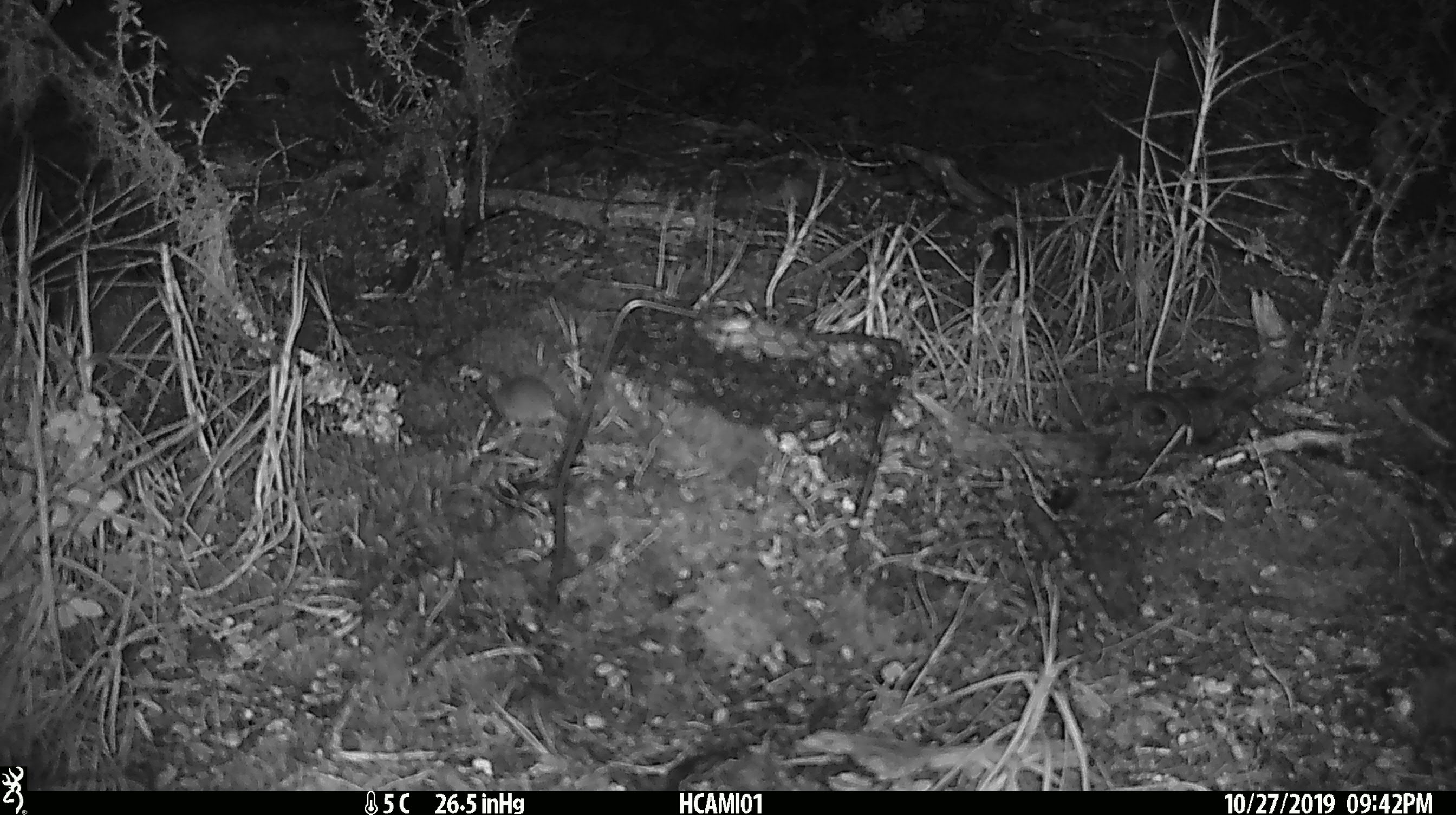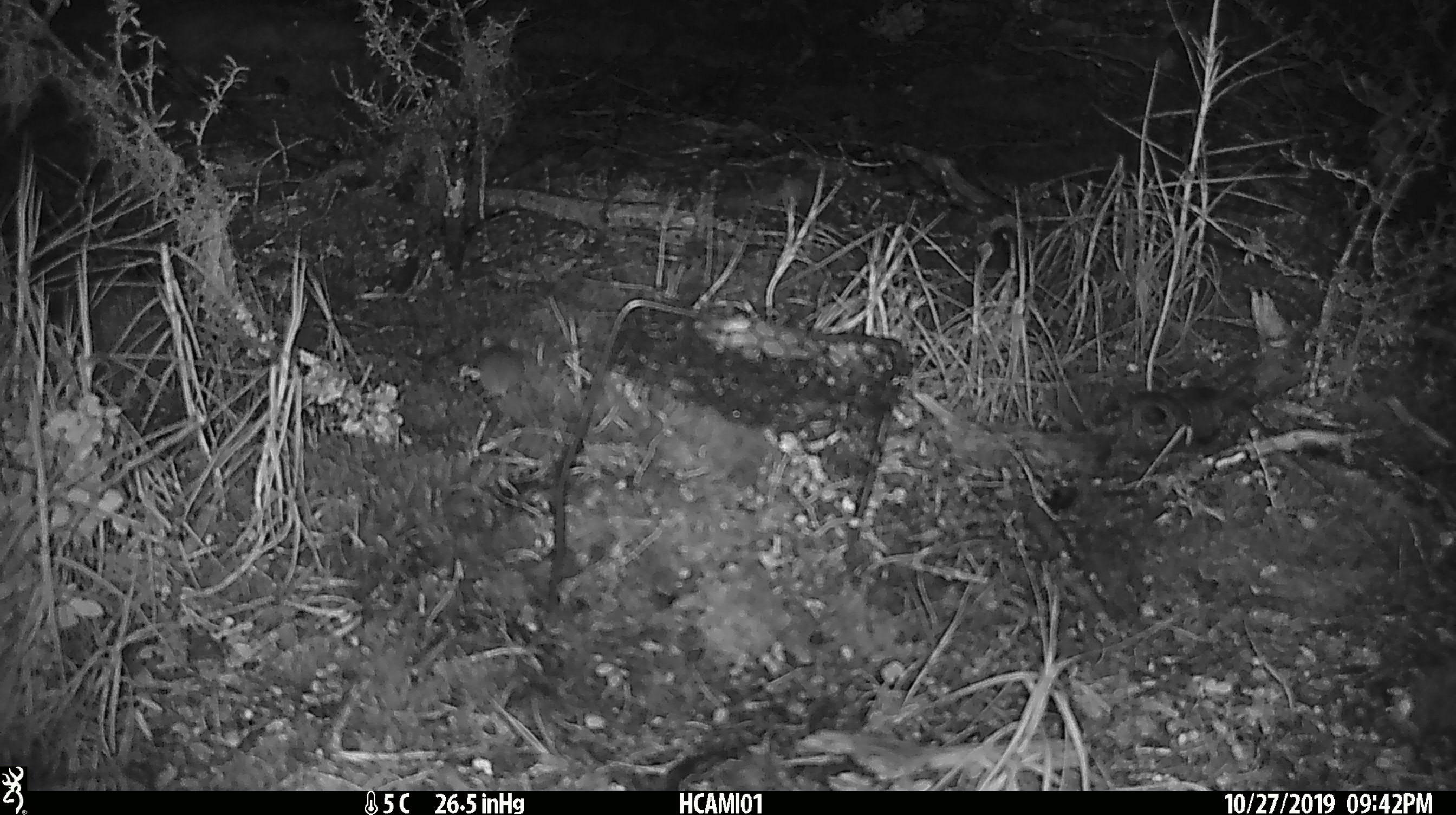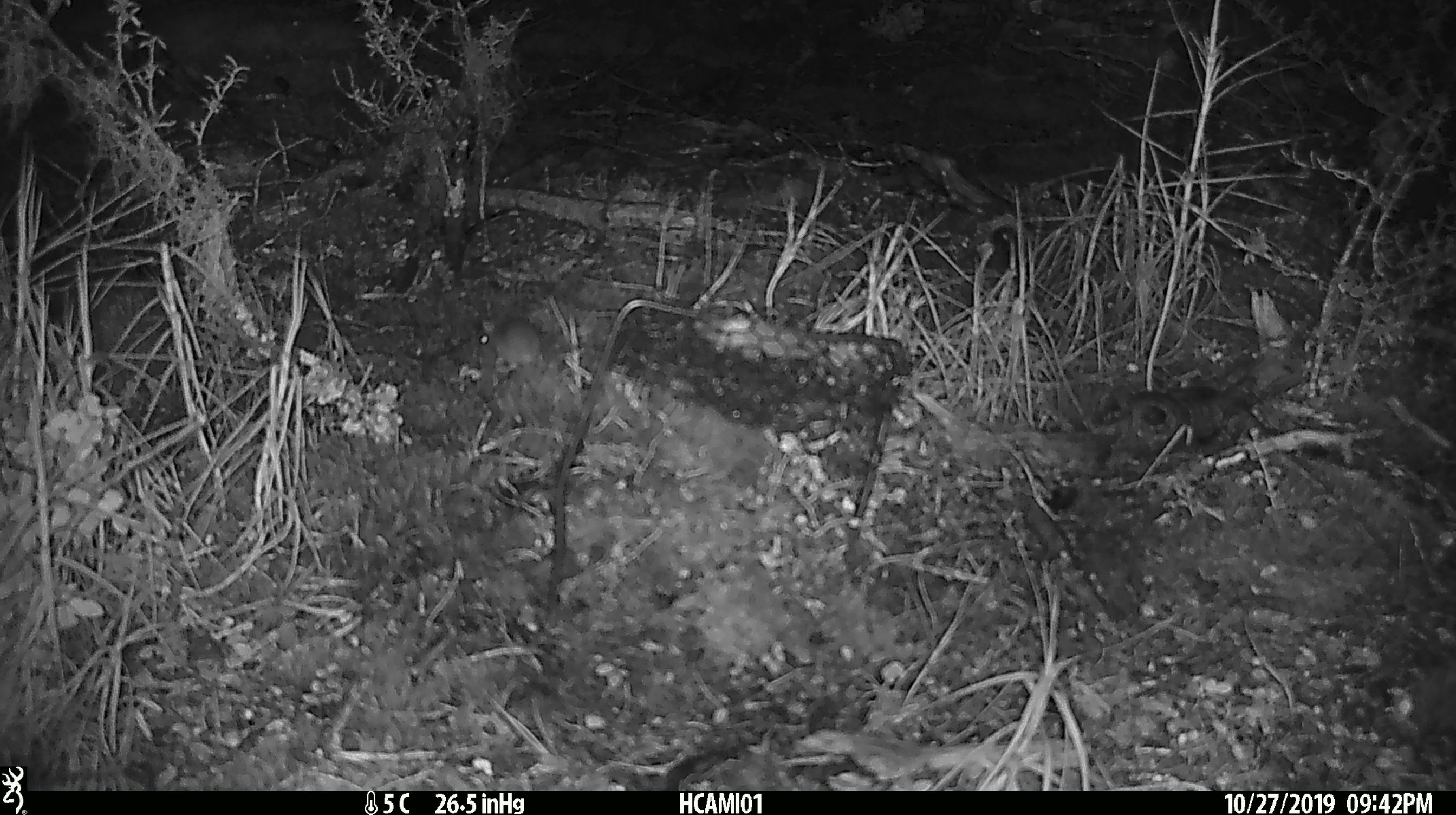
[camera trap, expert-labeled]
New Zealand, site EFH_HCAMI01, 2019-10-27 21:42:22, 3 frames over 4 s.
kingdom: Animalia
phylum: Chordata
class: Mammalia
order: Rodentia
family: Muridae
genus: Mus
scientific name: Mus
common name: mouse